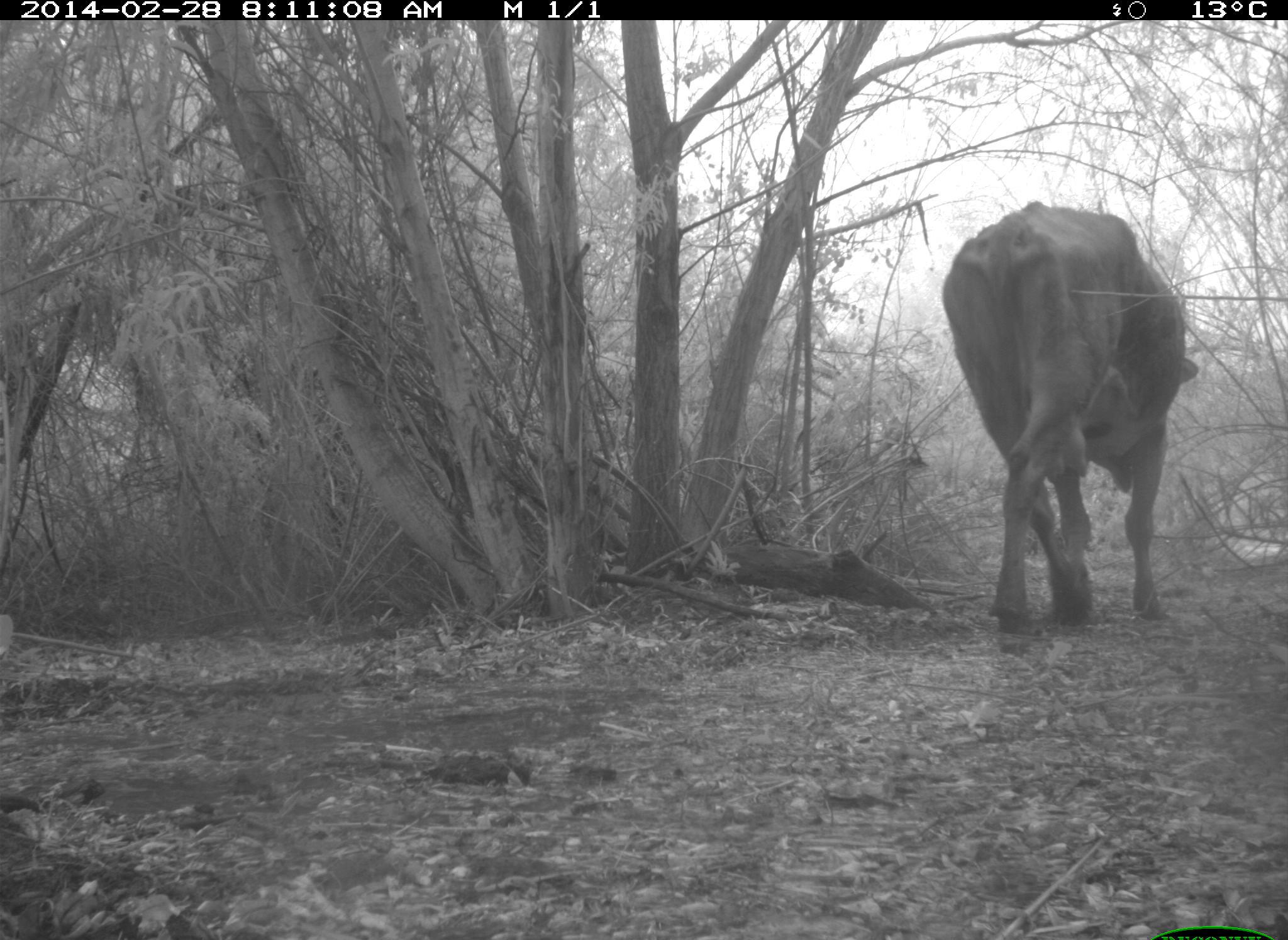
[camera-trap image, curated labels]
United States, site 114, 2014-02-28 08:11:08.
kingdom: Animalia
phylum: Chordata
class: Mammalia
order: Artiodactyla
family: Bovidae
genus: Bos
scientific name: Bos taurus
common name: cow